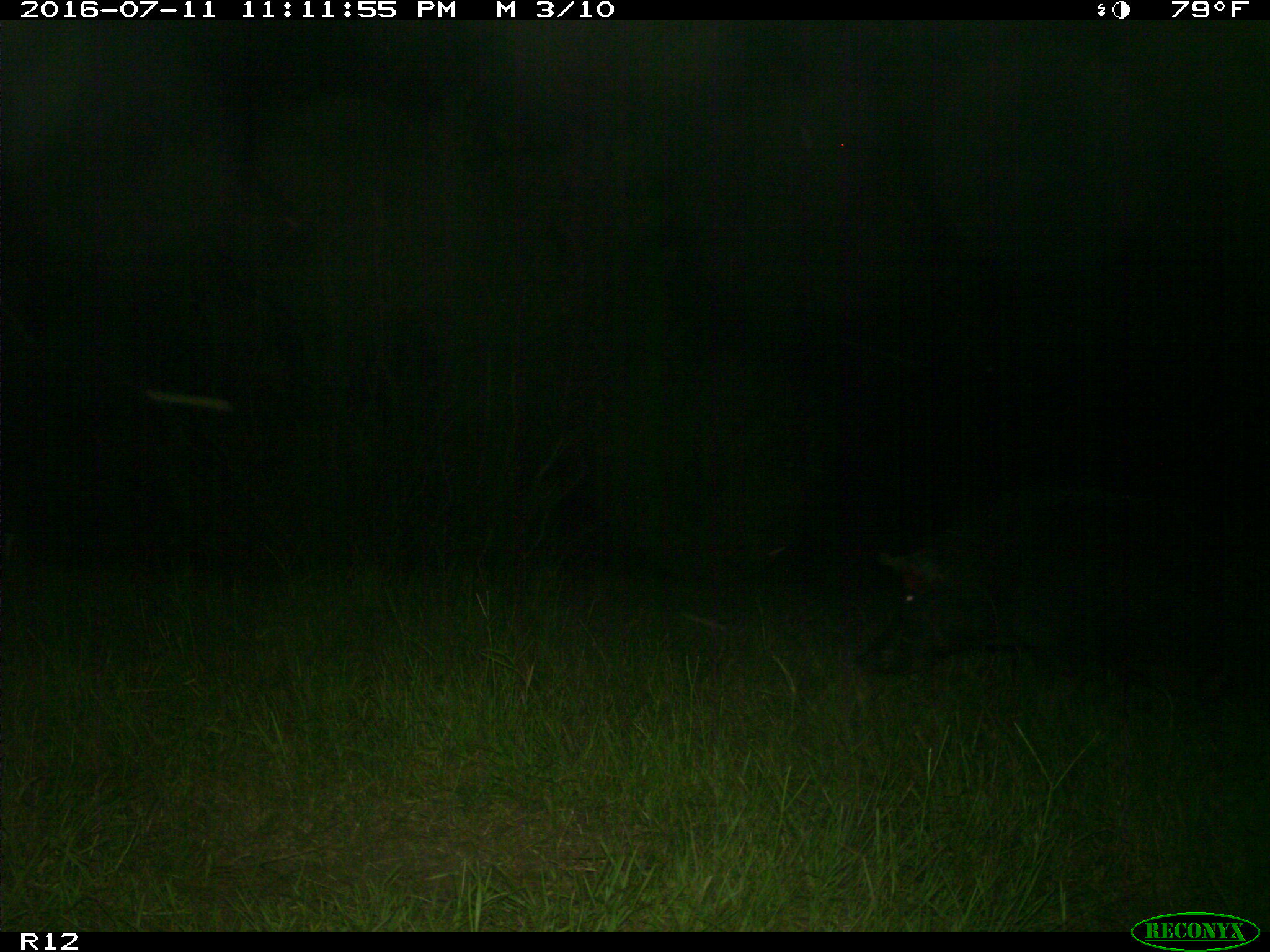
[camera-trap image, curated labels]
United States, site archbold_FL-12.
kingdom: Animalia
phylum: Chordata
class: Mammalia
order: Artiodactyla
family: Suidae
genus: Sus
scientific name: Sus scrofa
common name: wild boar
Sus scrofa (wild boar).